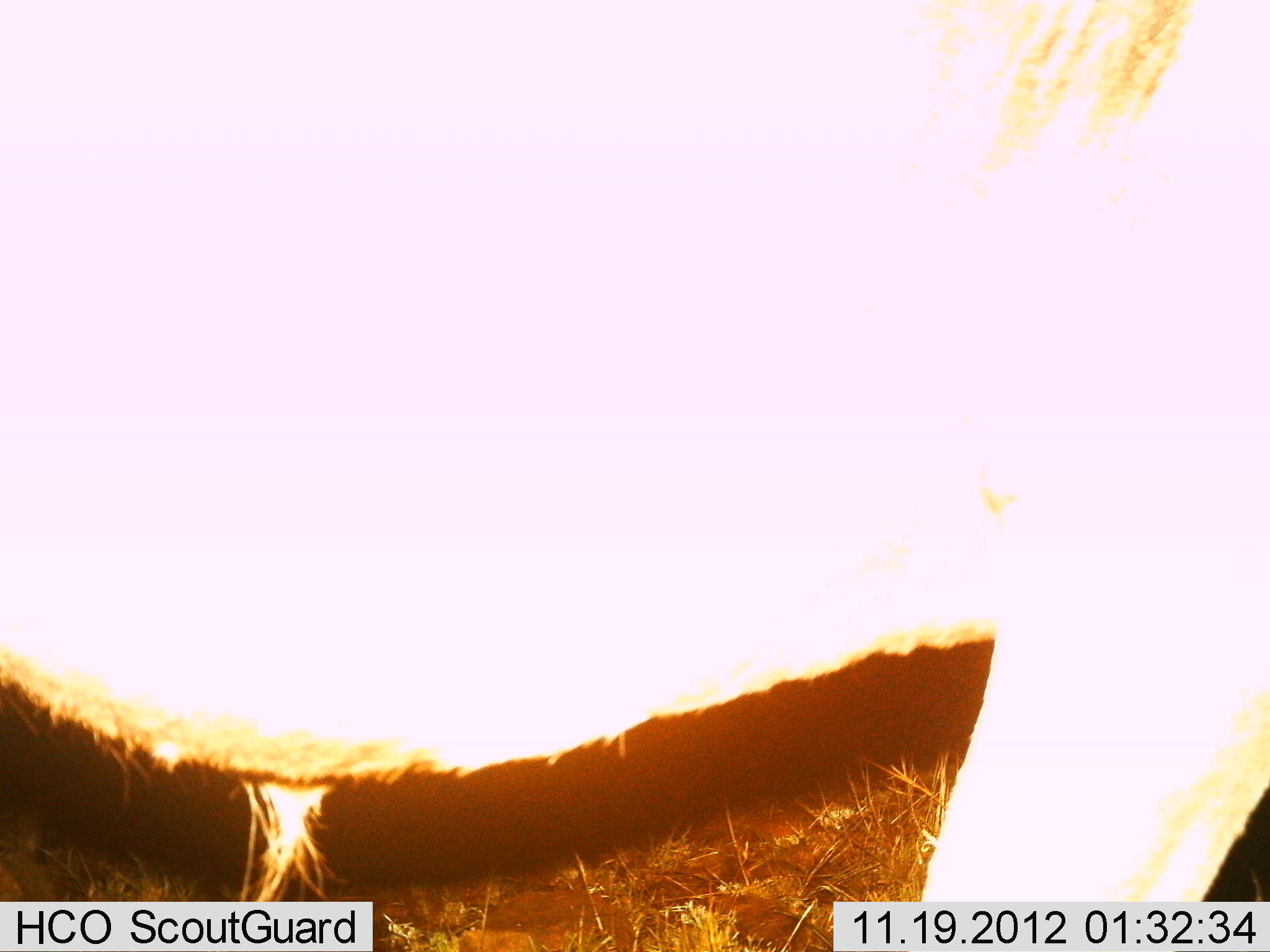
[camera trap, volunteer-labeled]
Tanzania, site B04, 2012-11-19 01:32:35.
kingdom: Animalia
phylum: Chordata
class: Mammalia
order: Artiodactyla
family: Bovidae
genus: Connochaetes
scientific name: Connochaetes taurinus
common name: blue wildebeest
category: wildebeest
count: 1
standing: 90%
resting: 0%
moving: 10%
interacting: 0%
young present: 0%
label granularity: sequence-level